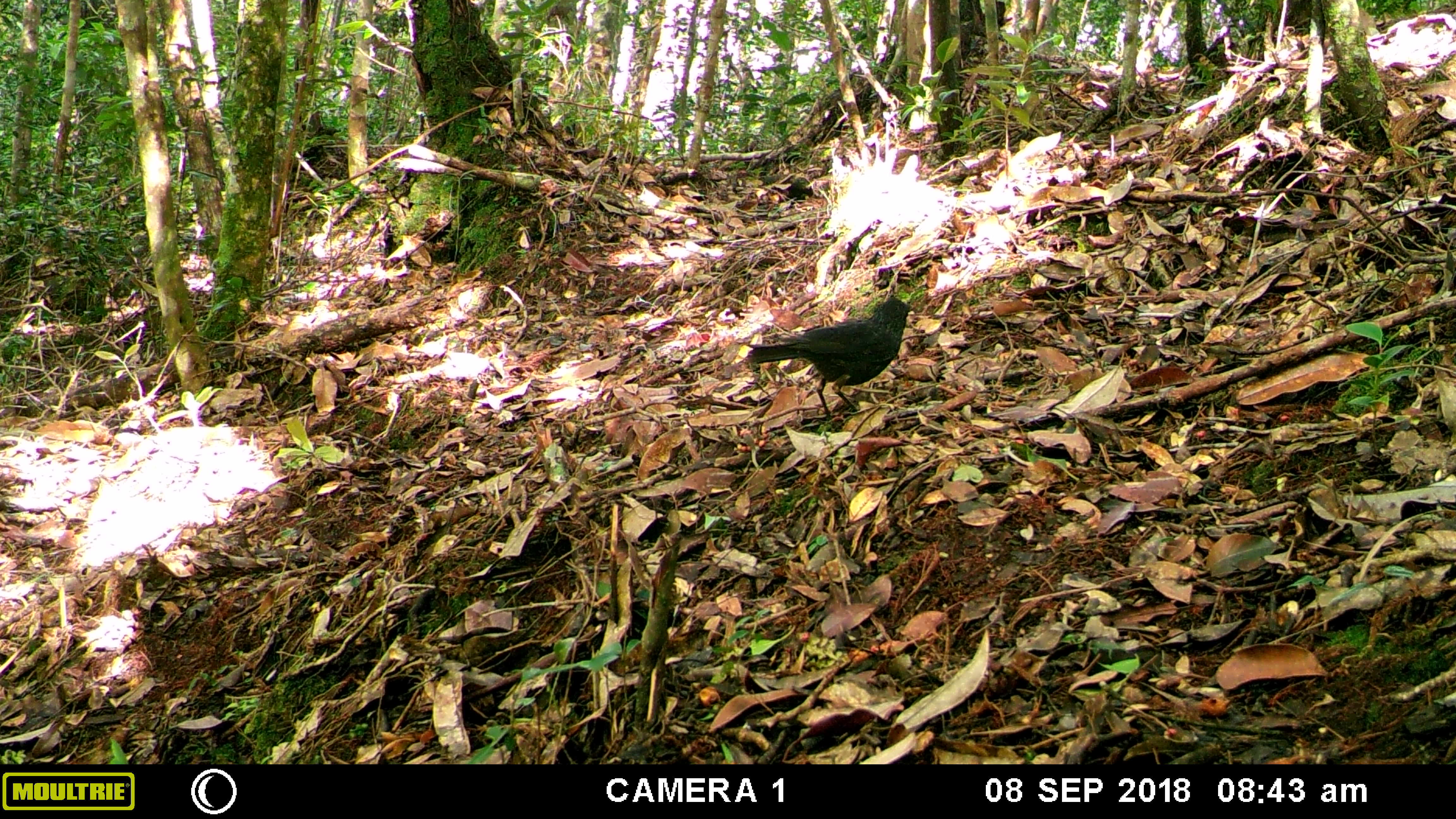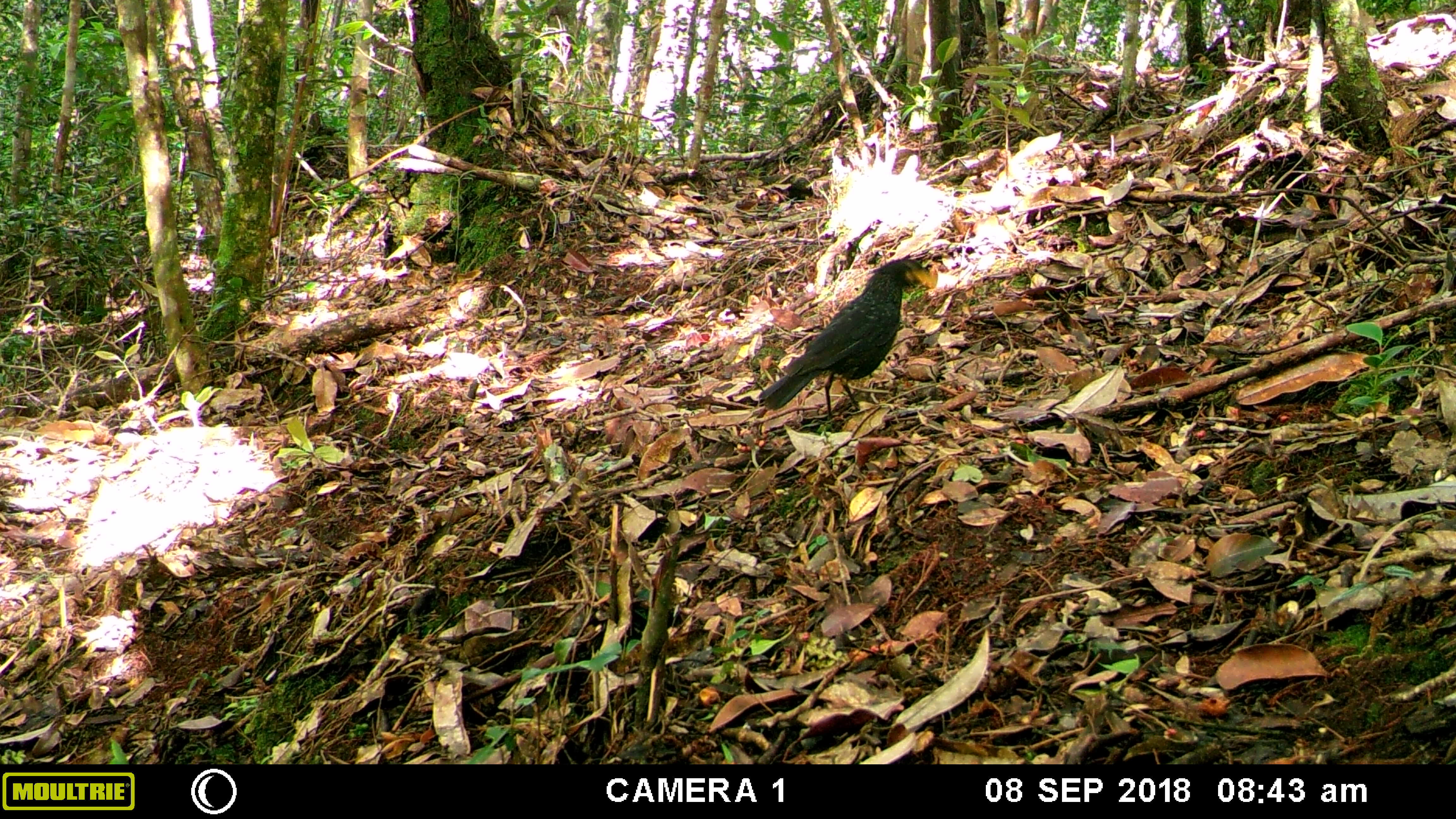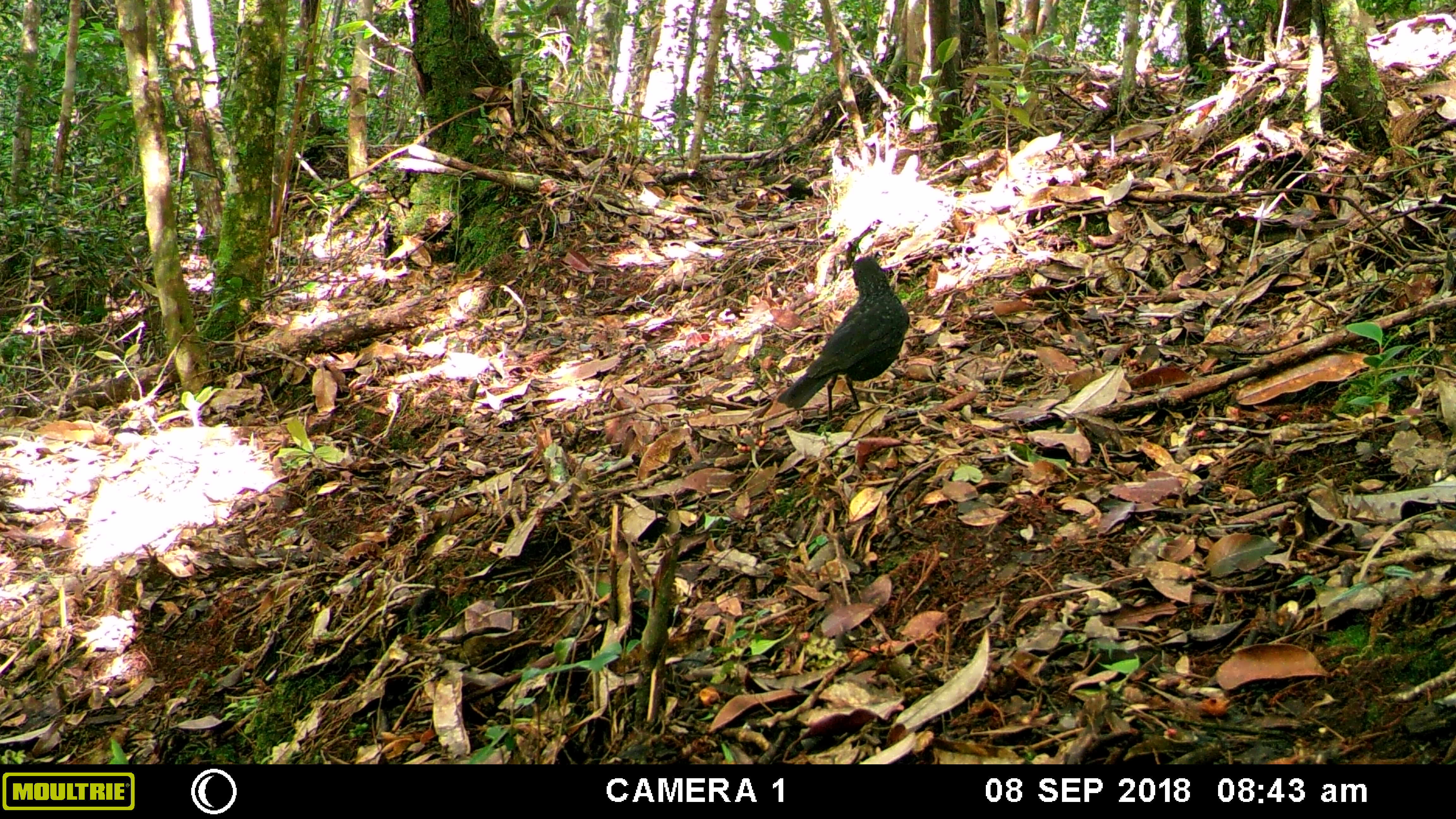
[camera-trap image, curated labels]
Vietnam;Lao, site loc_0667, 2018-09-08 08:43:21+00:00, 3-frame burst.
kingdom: Animalia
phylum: Chordata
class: Aves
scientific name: Aves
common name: bird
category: unidentified bird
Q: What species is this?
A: Unidentified bird (bird) (Aves).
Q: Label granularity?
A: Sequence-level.